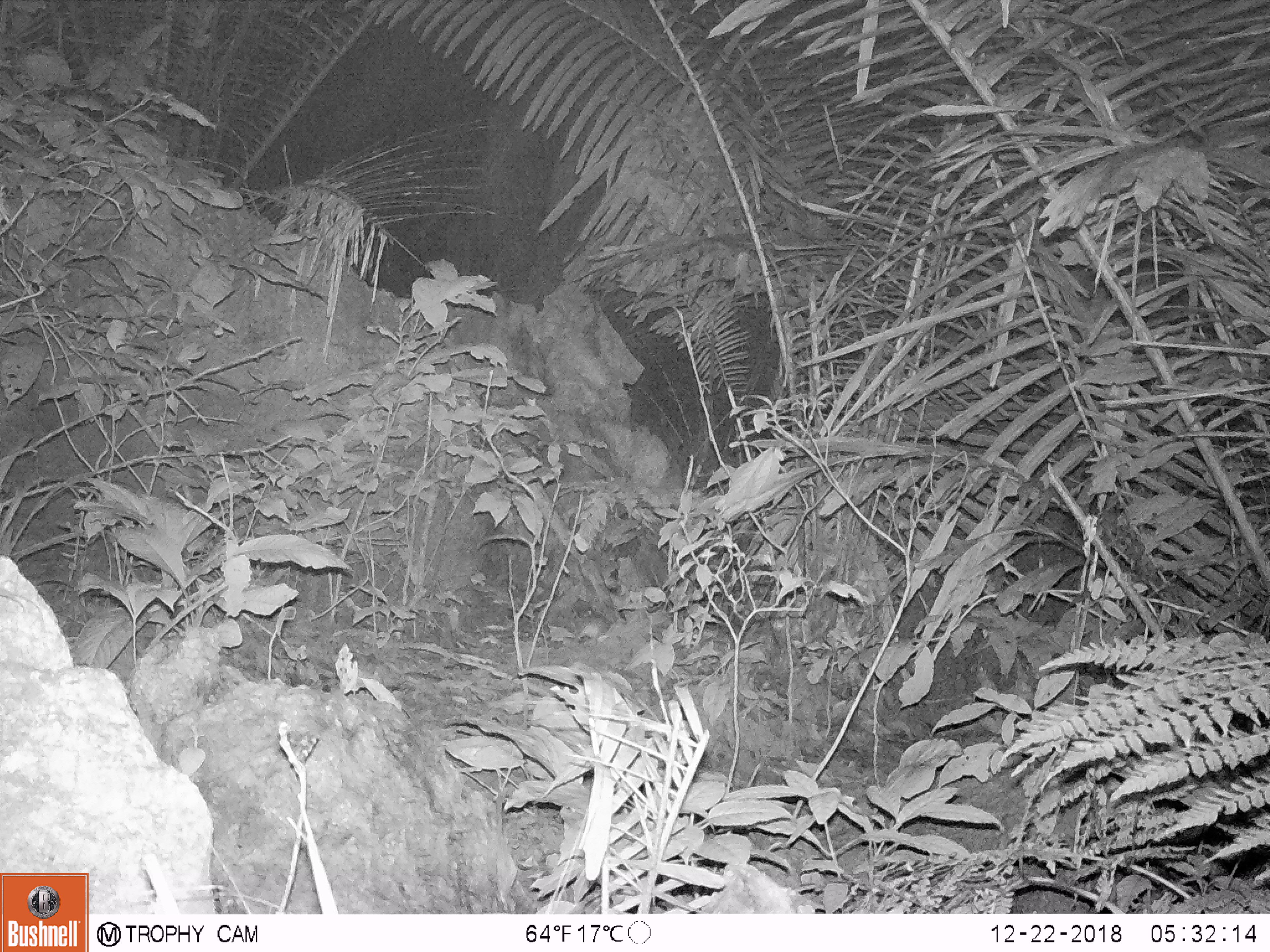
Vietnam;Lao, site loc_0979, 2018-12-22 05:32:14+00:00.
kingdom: Animalia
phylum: Chordata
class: Mammalia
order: Rodentia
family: Muridae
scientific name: Muridae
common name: old-world mice and rats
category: unidentified murid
Unidentified murid (old-world mice and rats) (Muridae). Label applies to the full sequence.